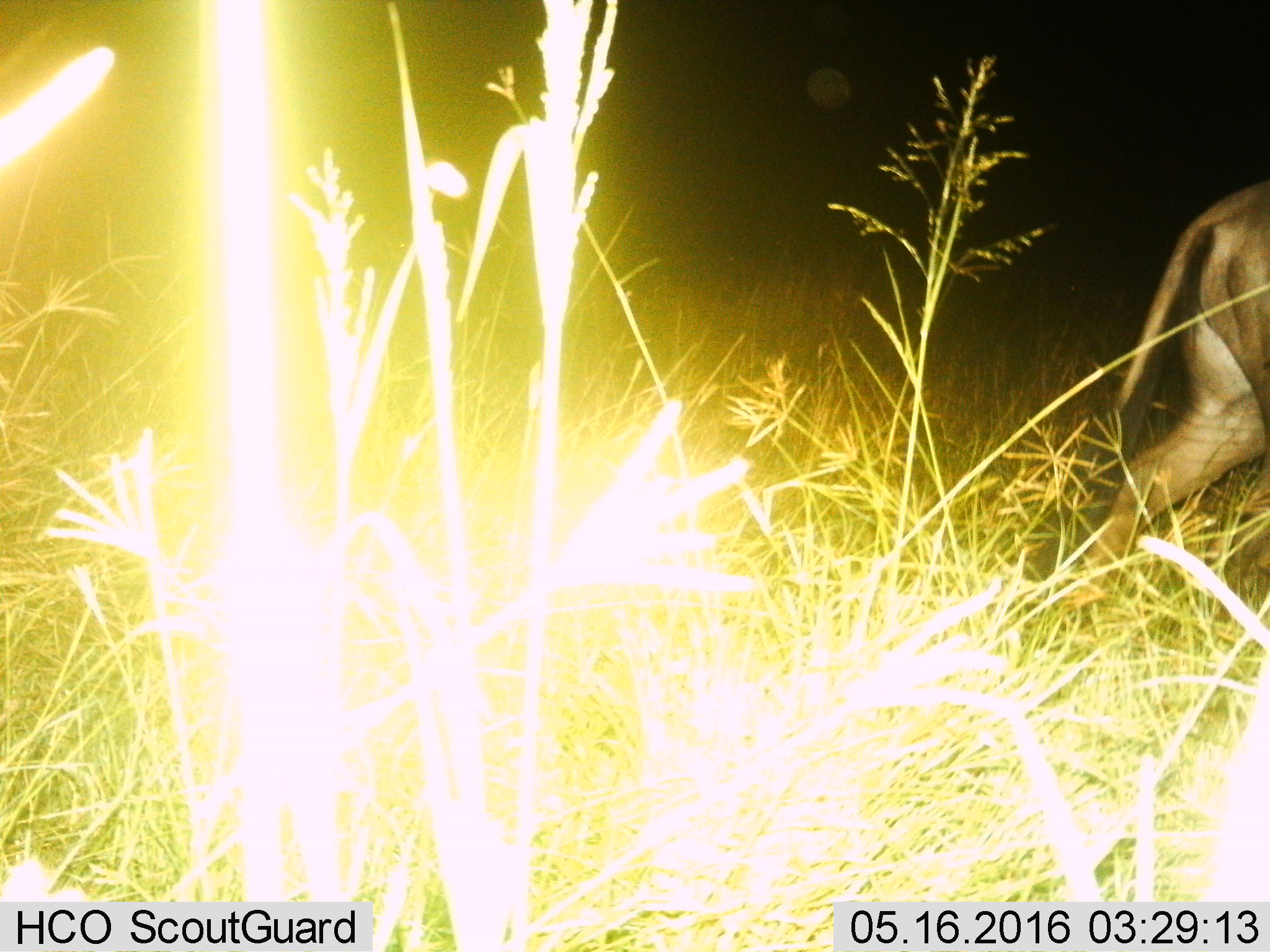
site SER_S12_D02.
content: unidentified animal